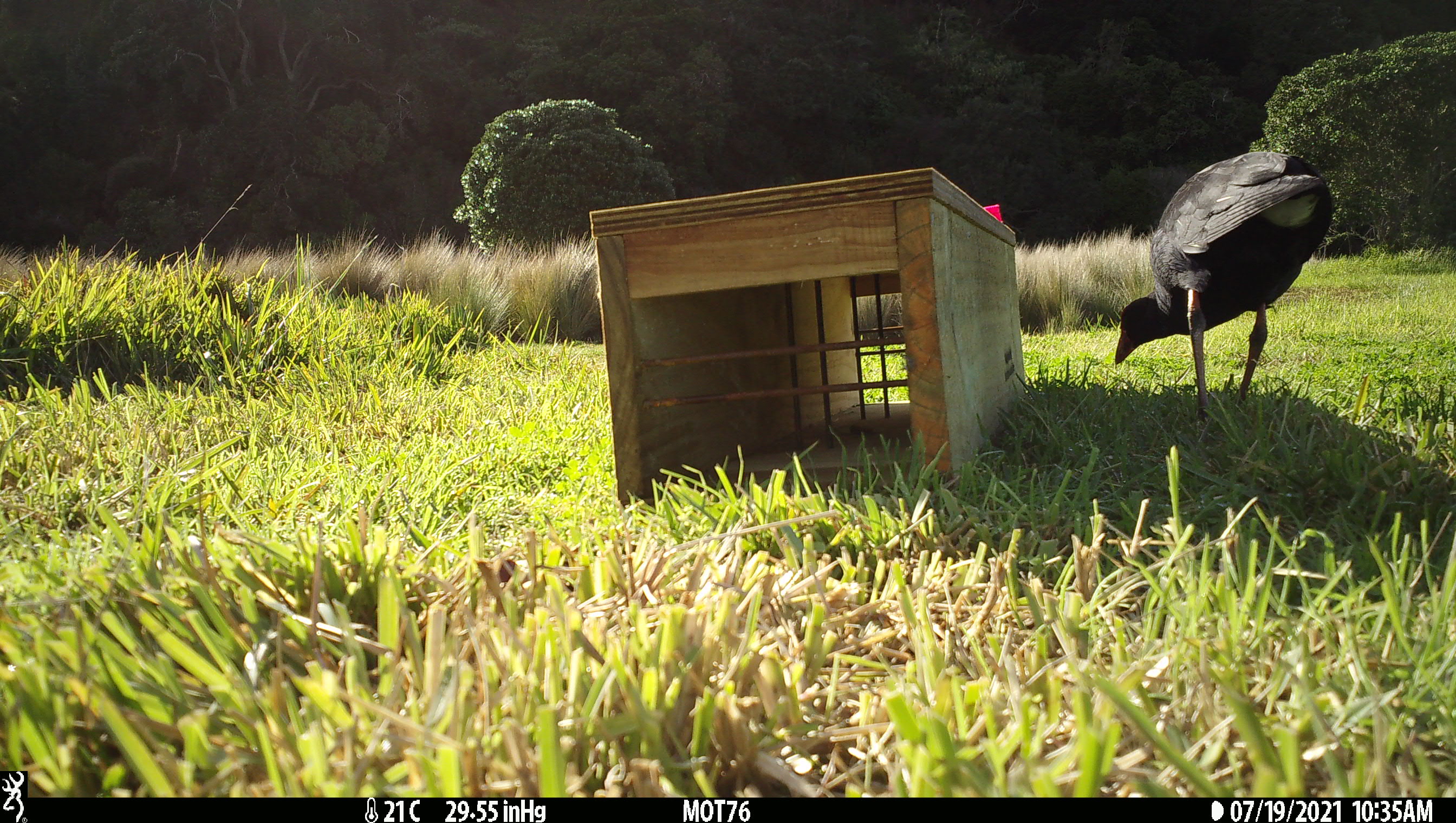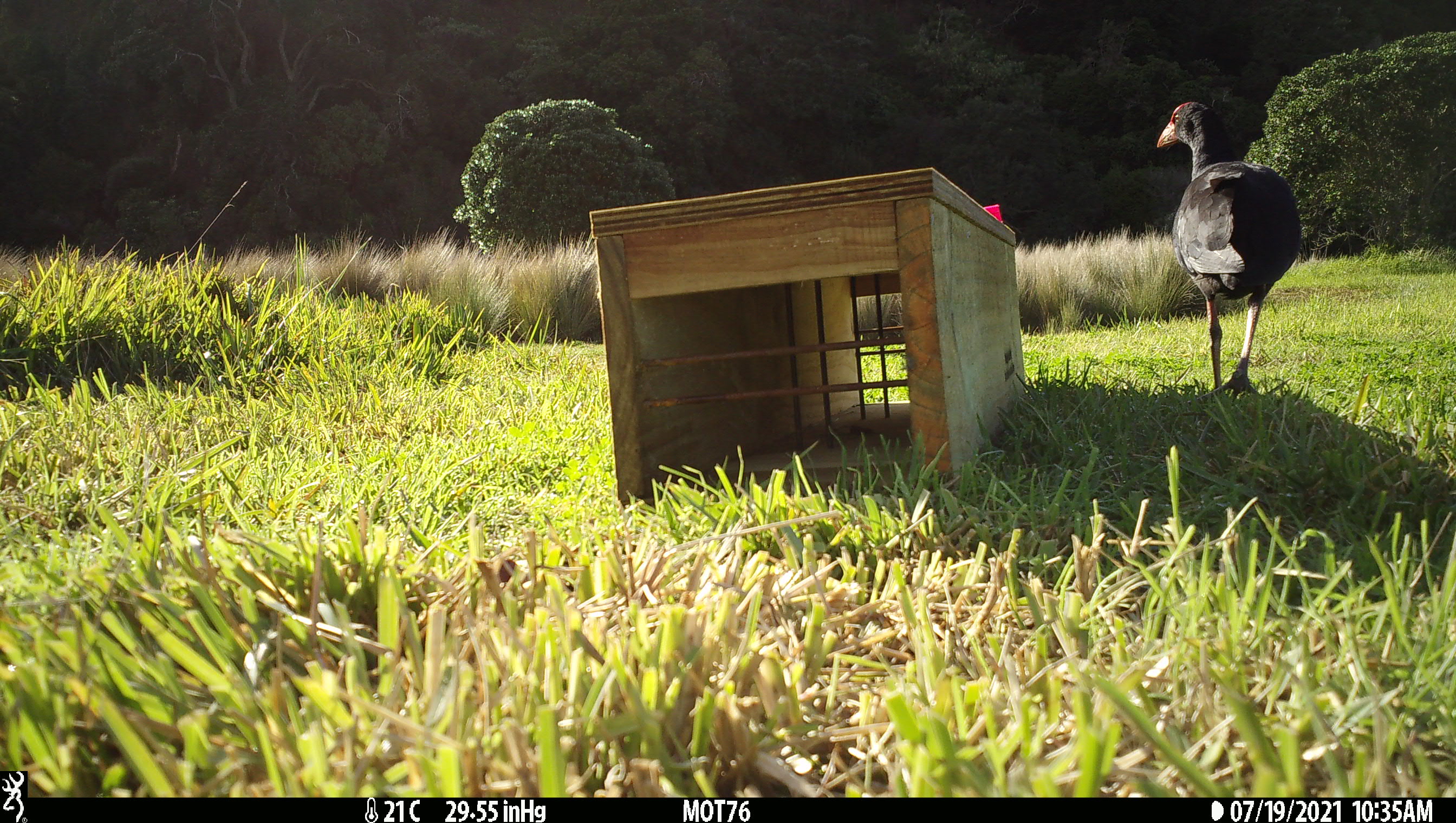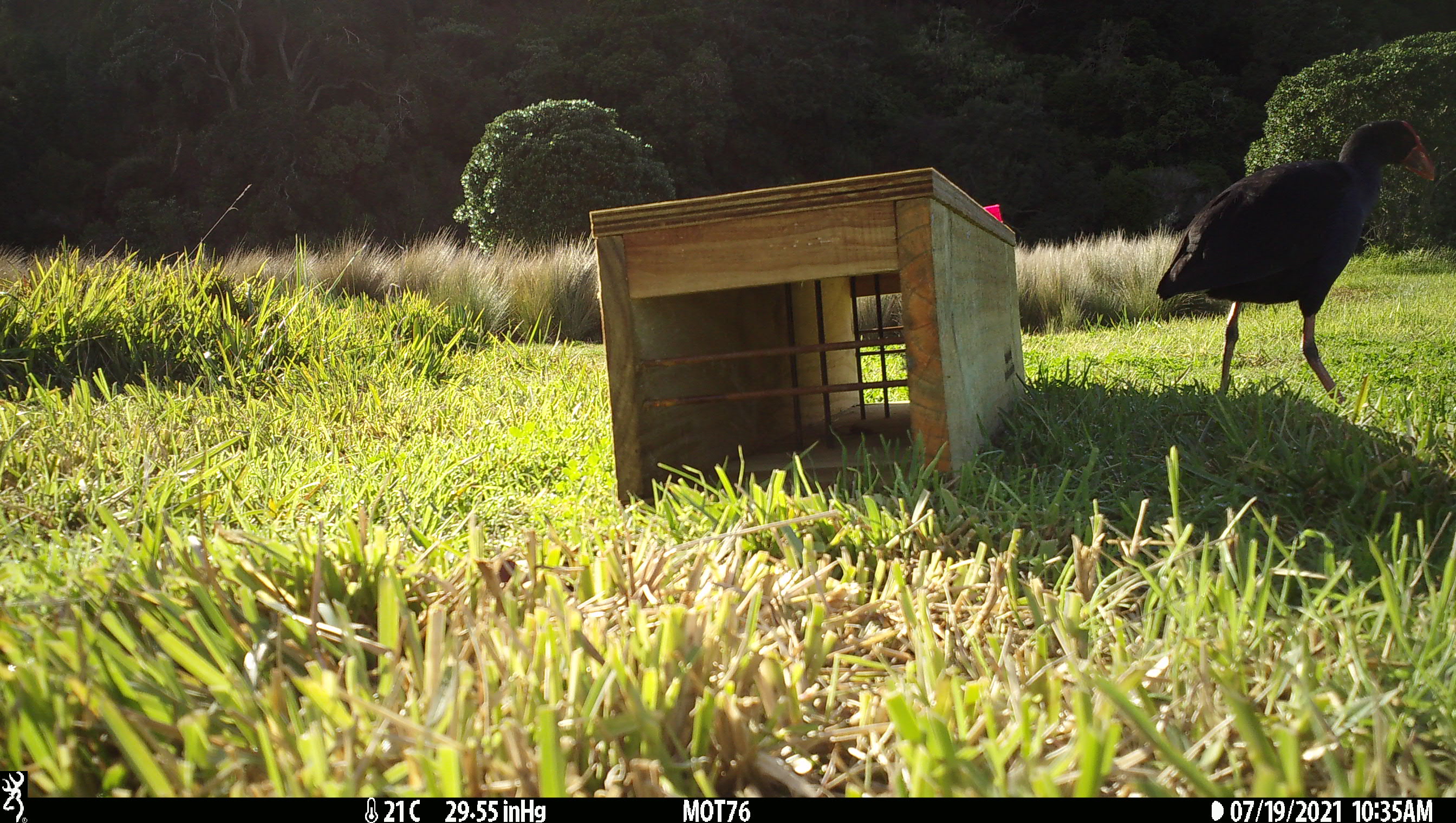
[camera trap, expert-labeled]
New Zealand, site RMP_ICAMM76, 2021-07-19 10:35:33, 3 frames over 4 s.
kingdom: Animalia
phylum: Chordata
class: Aves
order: Gruiformes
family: Rallidae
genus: Porphyrio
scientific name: Porphyrio melanotus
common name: australasian swamphen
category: pukeko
Pukeko (australasian swamphen) (Porphyrio melanotus).